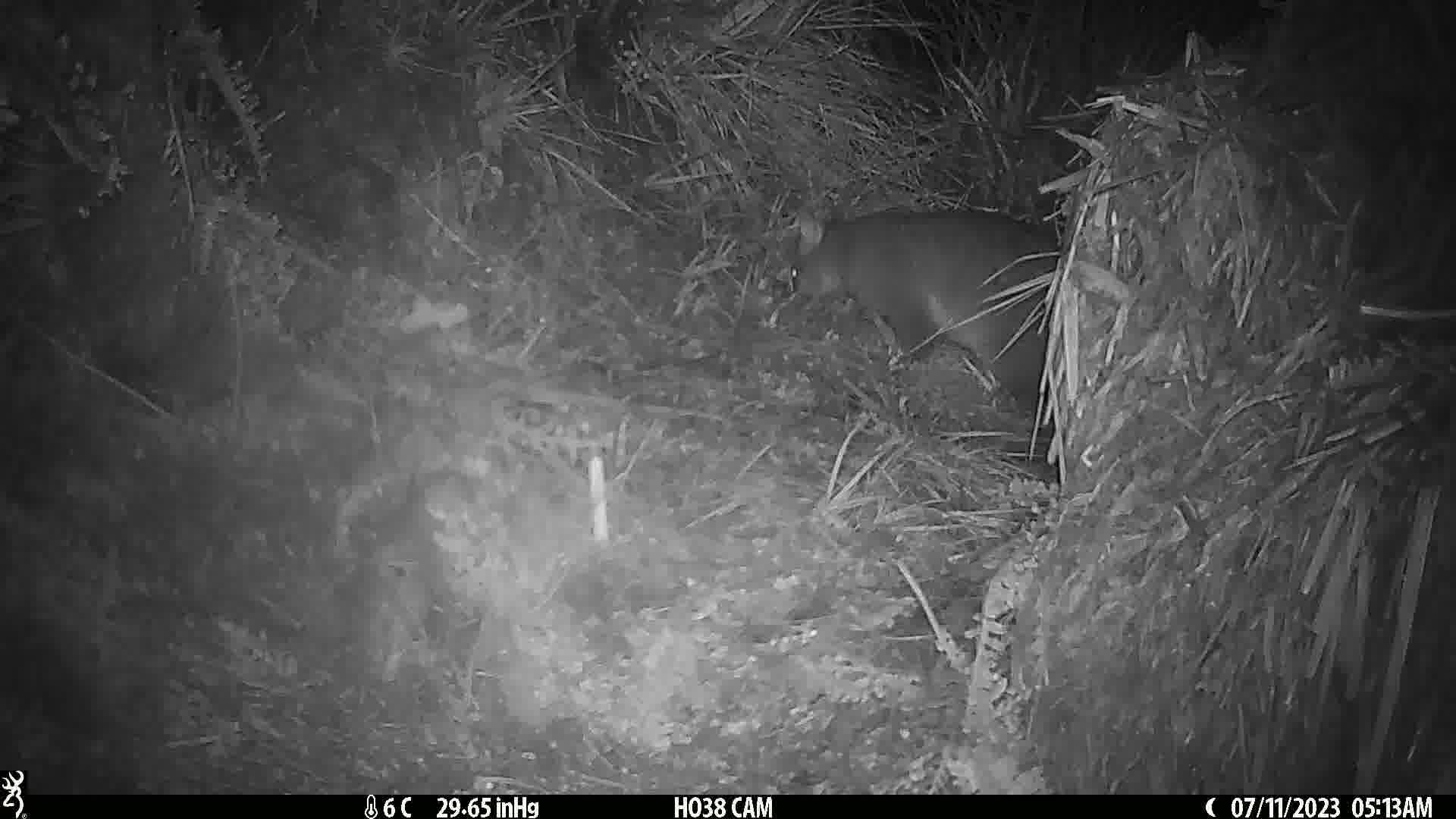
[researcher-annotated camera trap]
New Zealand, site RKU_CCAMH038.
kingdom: Animalia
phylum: Chordata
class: Mammalia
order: Diprotodontia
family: Phalangeridae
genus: Trichosurus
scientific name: Trichosurus vulpecula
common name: common brushtail possum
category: possum